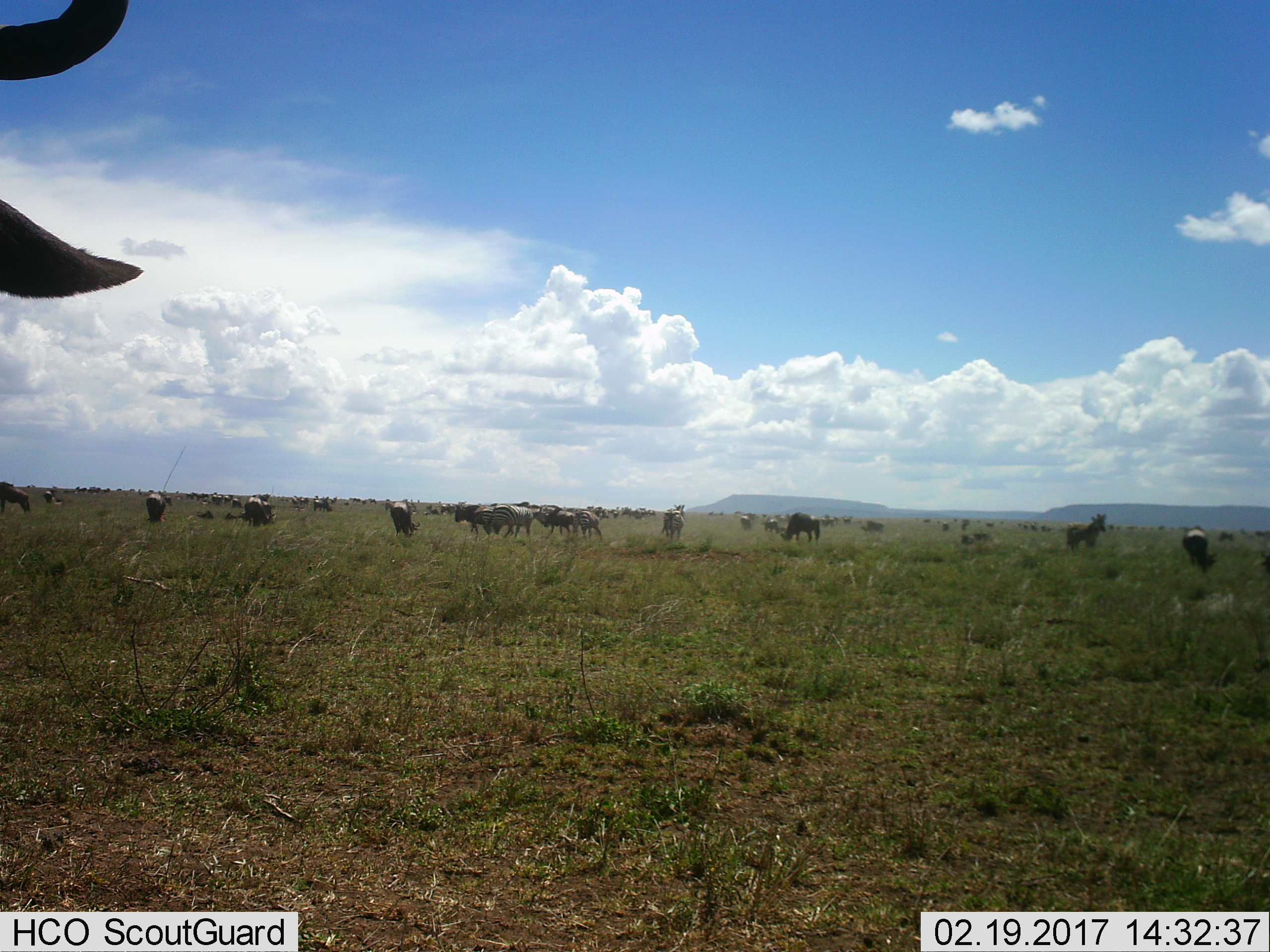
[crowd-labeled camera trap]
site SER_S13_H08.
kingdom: Animalia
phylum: Chordata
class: Mammalia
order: Artiodactyla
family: Bovidae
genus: Connochaetes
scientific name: Connochaetes taurinus taurinus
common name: blue wildebeest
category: wildebeestblue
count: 11-50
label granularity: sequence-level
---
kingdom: Animalia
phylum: Chordata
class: Mammalia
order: Perissodactyla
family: Equidae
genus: Equus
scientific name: Equus quagga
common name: plains zebra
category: zebraplains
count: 11-50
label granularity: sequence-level